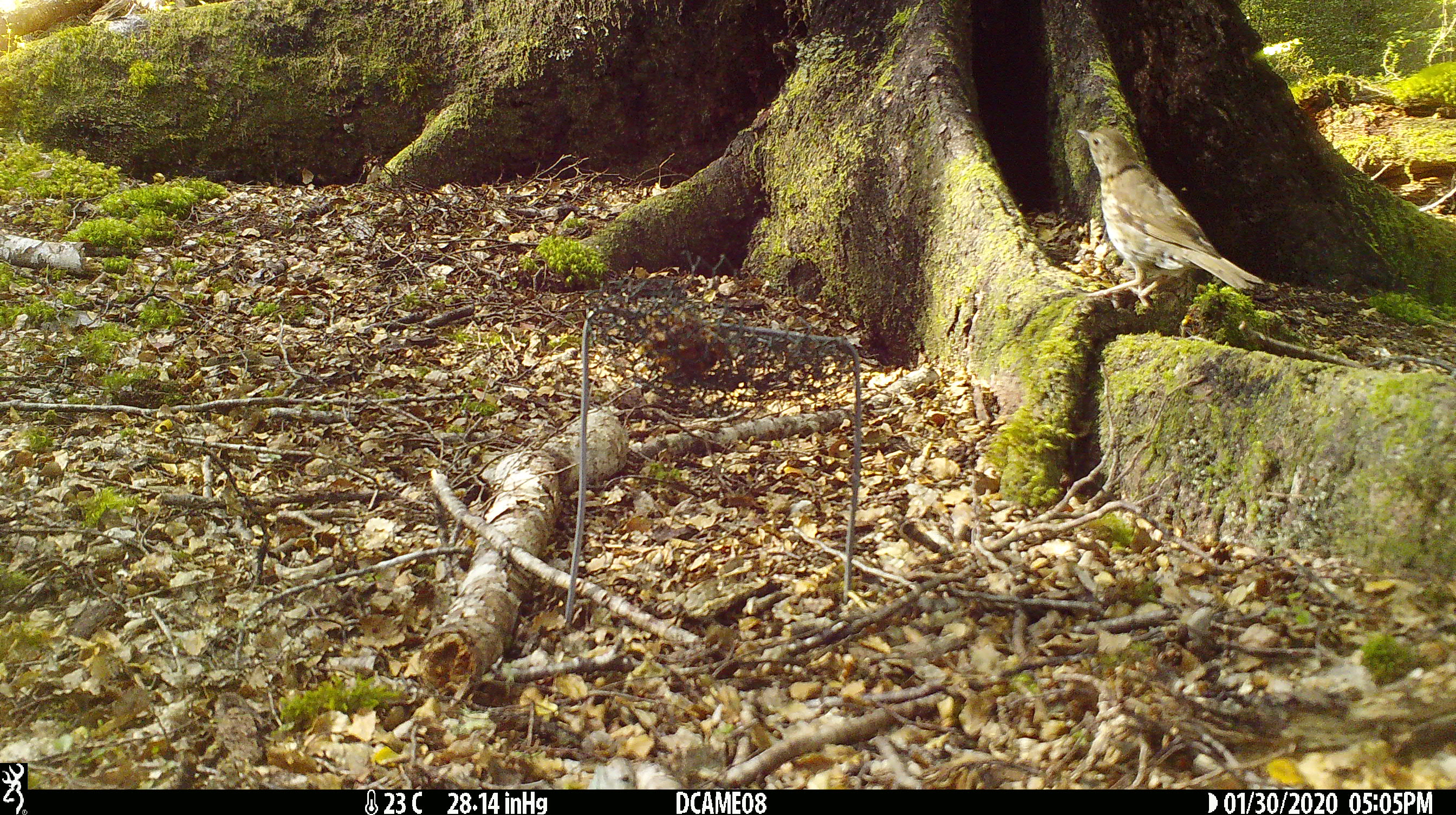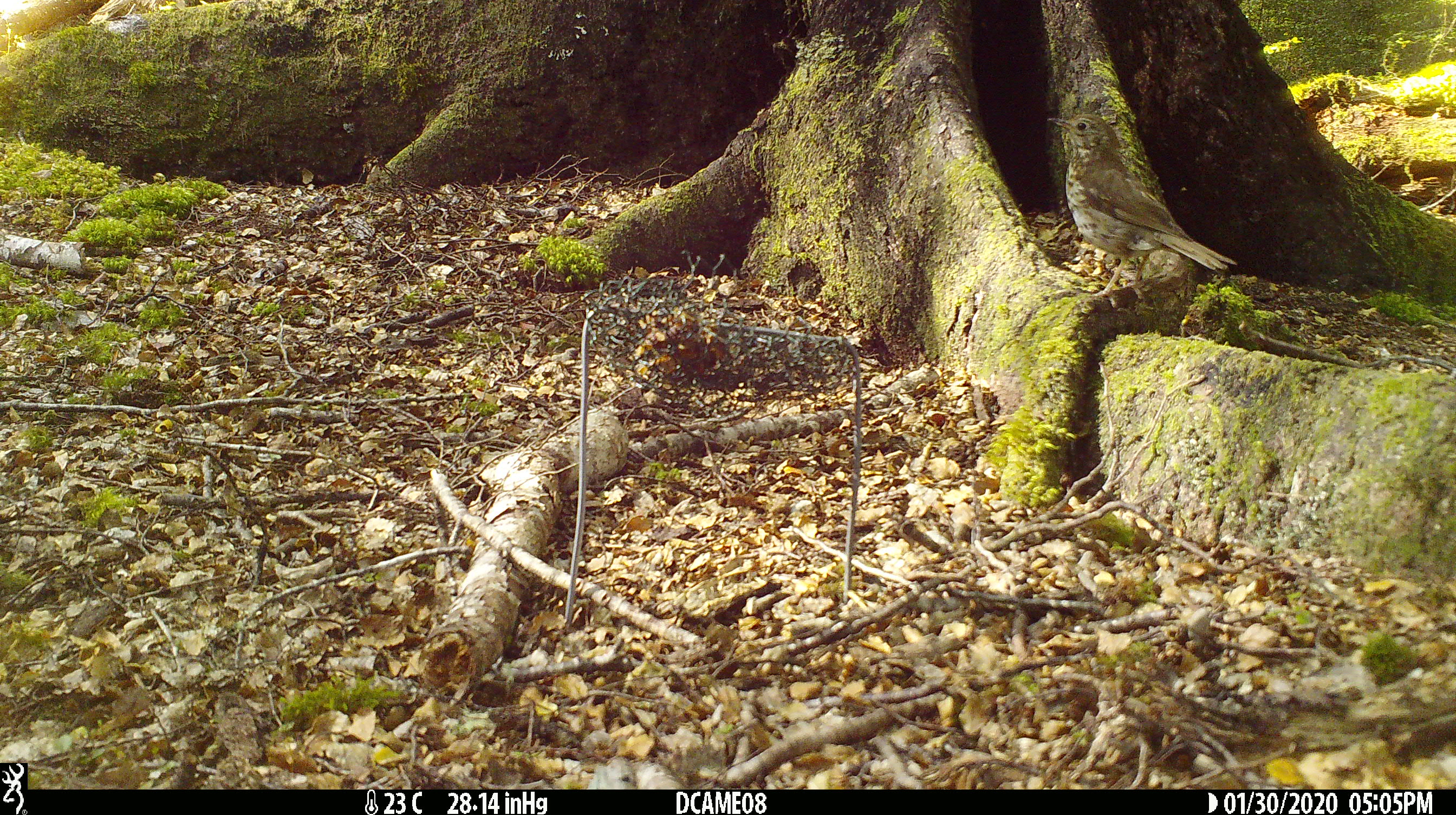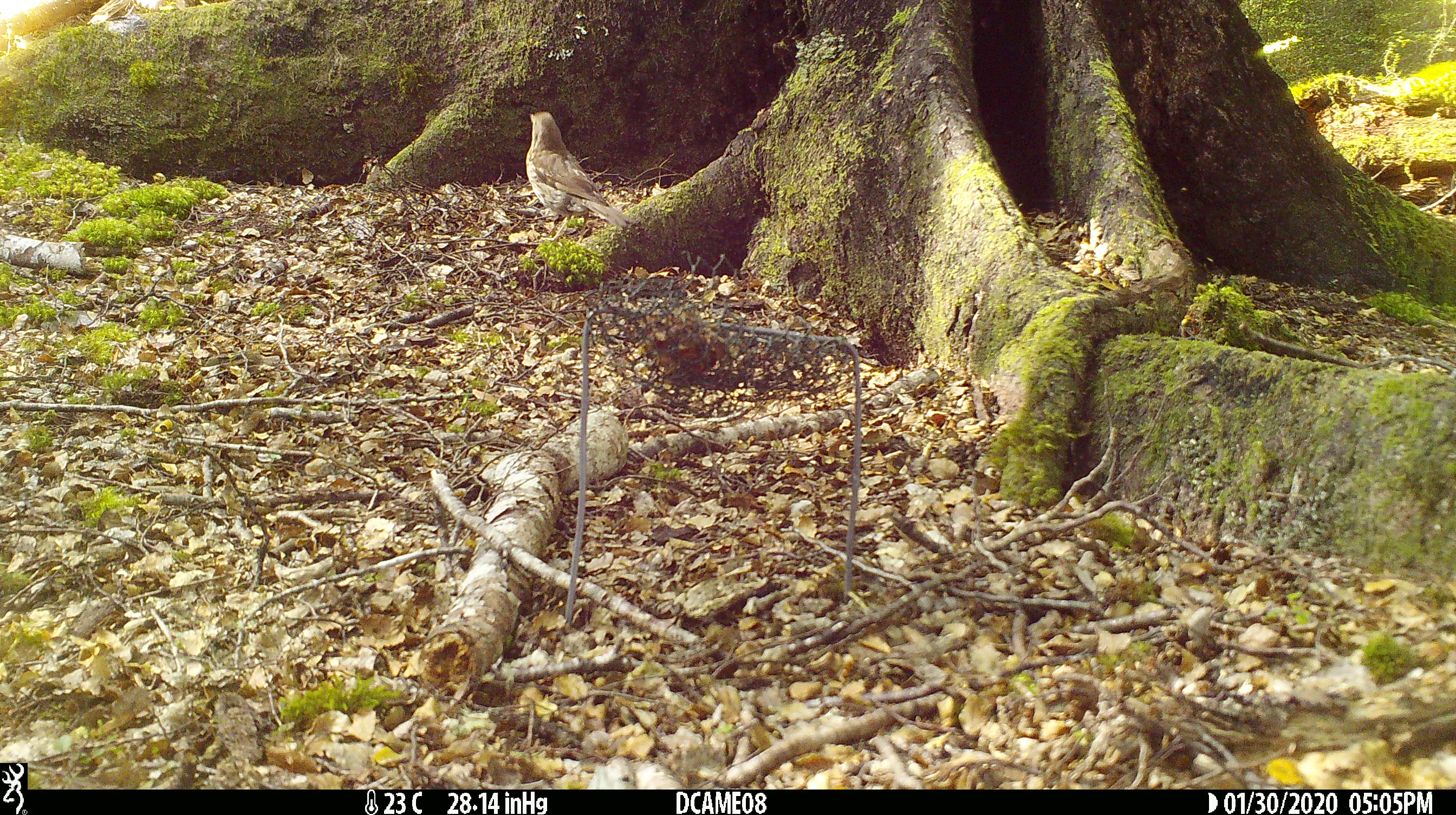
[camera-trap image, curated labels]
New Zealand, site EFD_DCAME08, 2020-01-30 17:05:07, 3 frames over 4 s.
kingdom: Animalia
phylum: Chordata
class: Aves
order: Passeriformes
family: Turdidae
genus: Turdus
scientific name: Turdus philomelos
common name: song thrush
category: thrush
Thrush (song thrush) (Turdus philomelos).